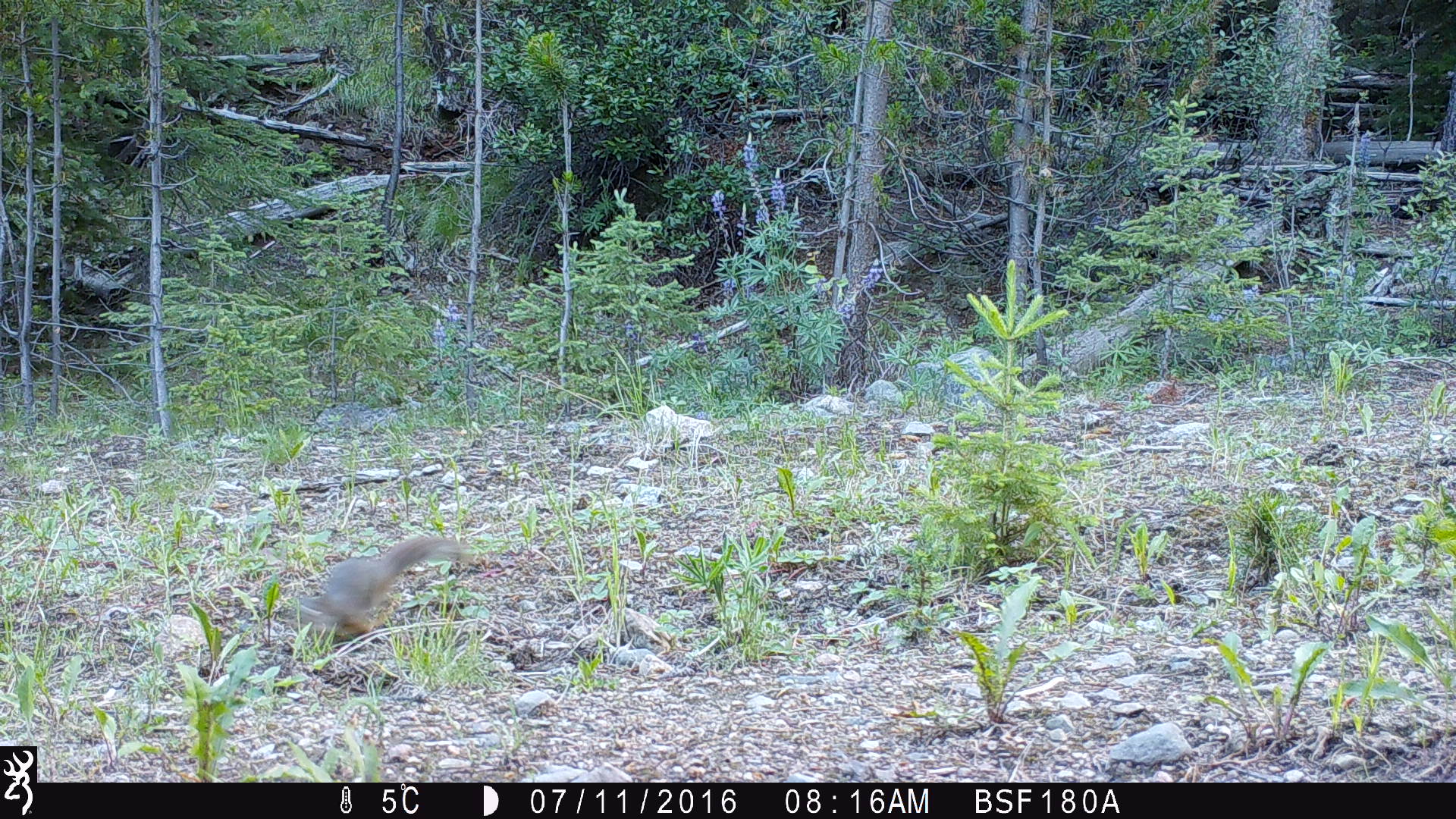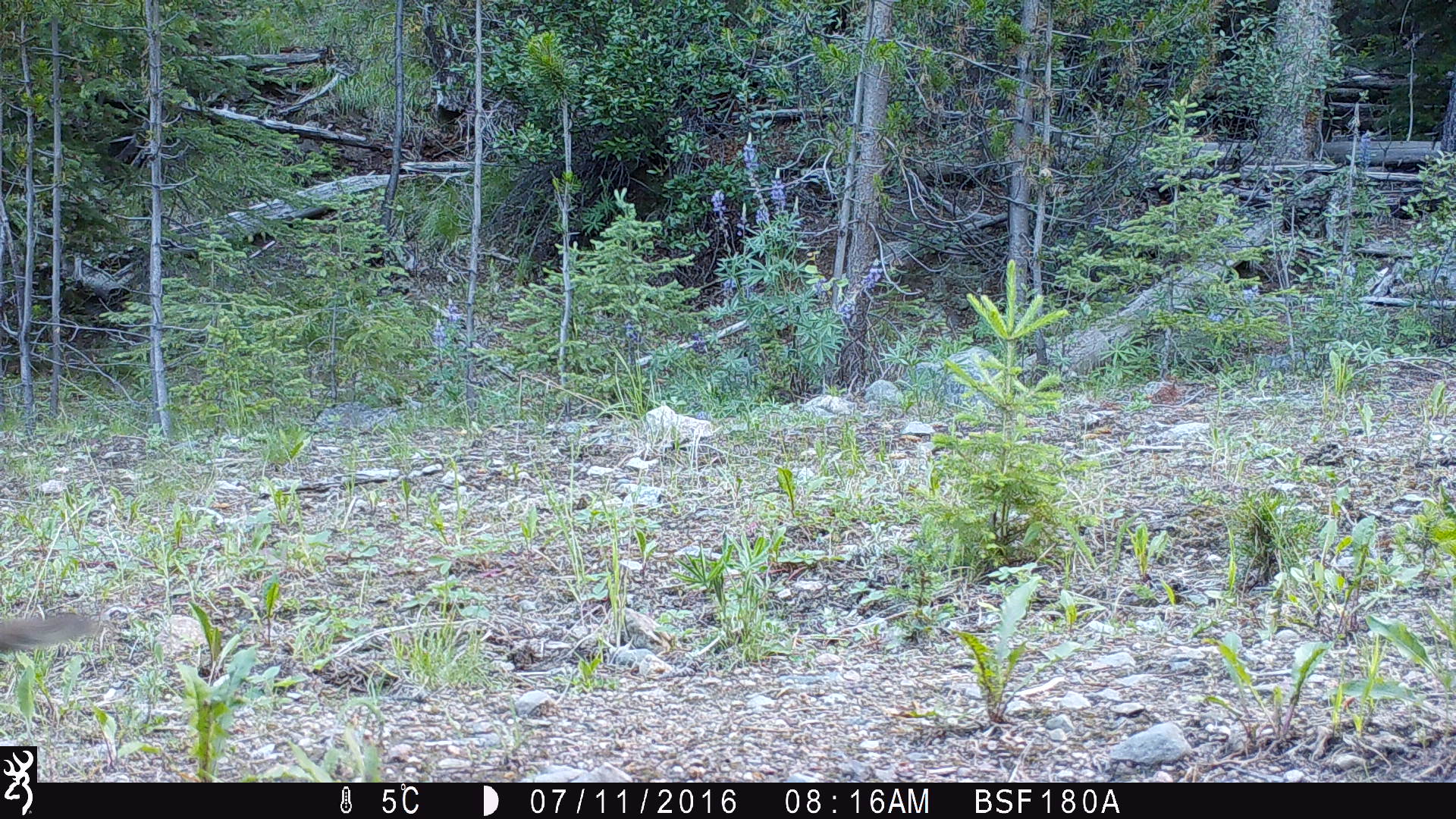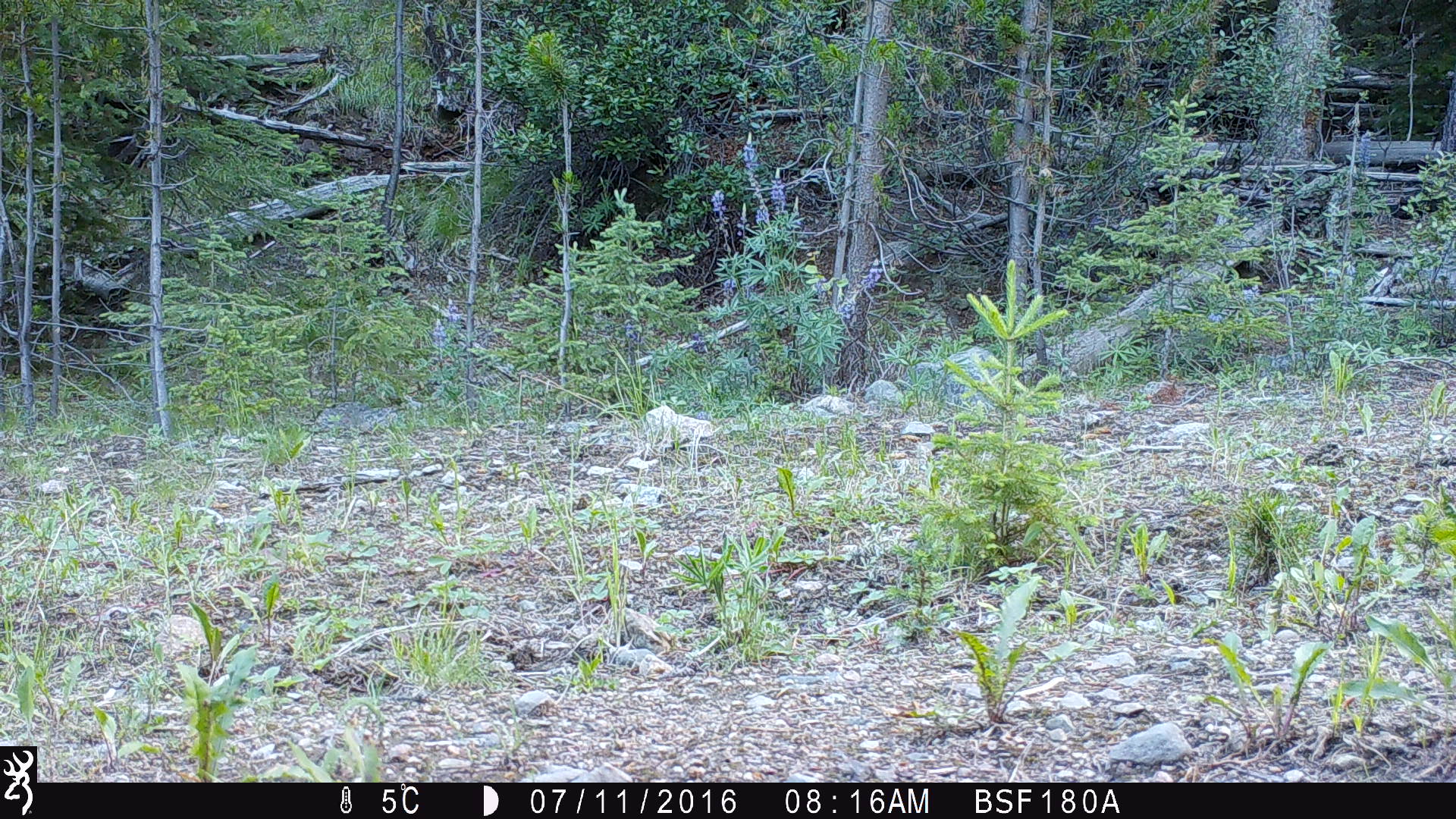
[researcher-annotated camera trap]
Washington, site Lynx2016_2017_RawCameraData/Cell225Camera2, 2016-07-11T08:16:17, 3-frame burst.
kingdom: Animalia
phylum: Chordata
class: Mammalia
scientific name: Mammalia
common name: small mammal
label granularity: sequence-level